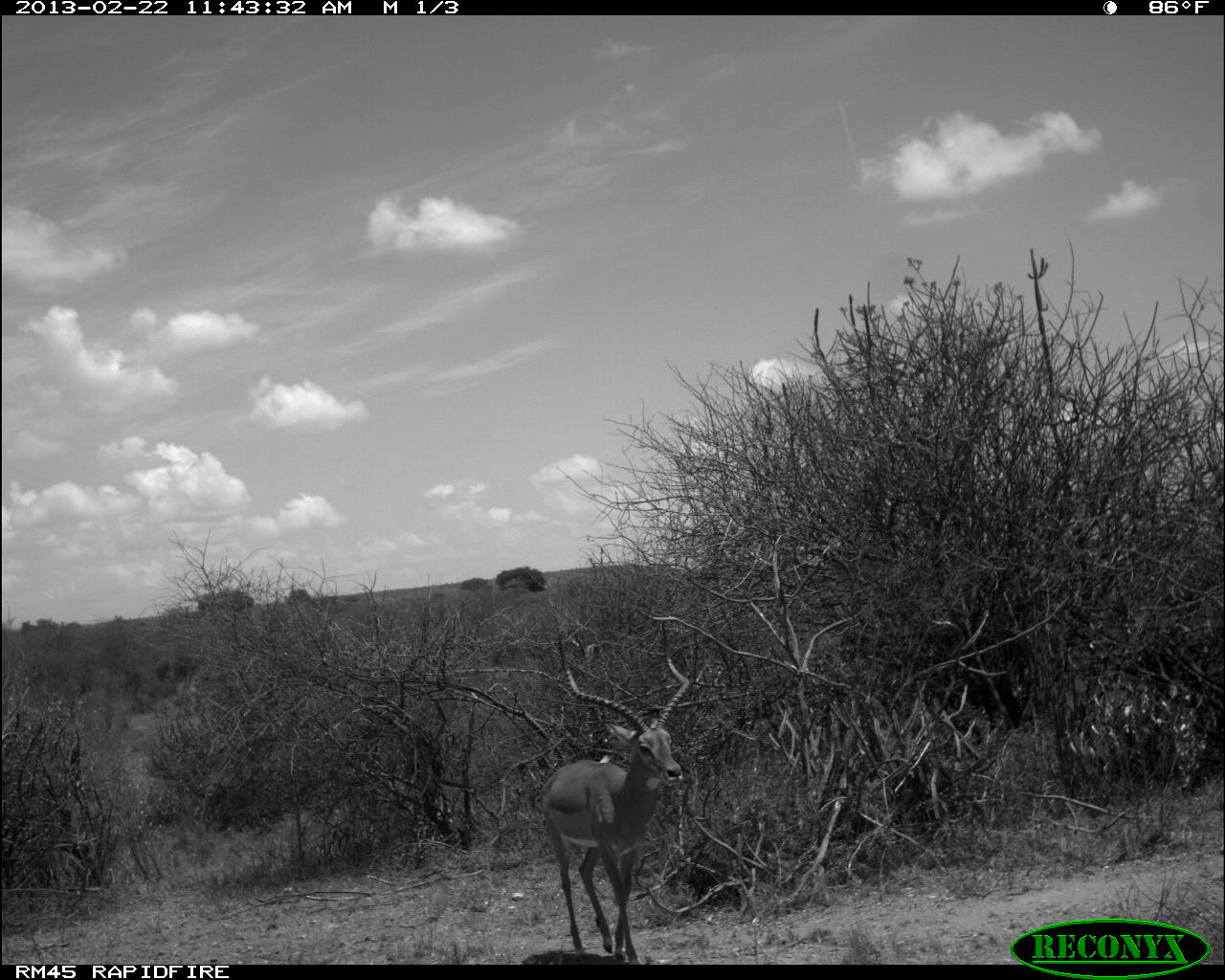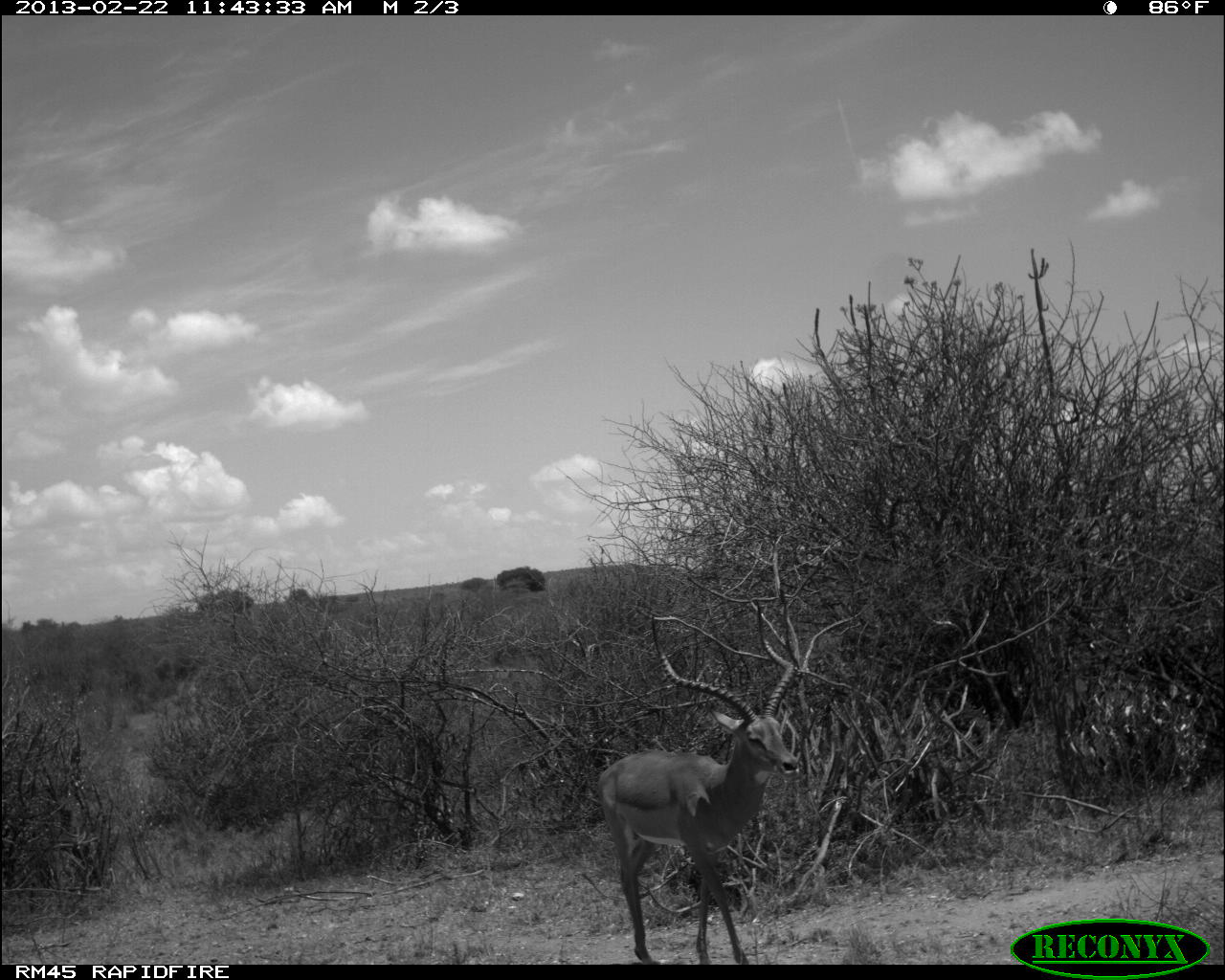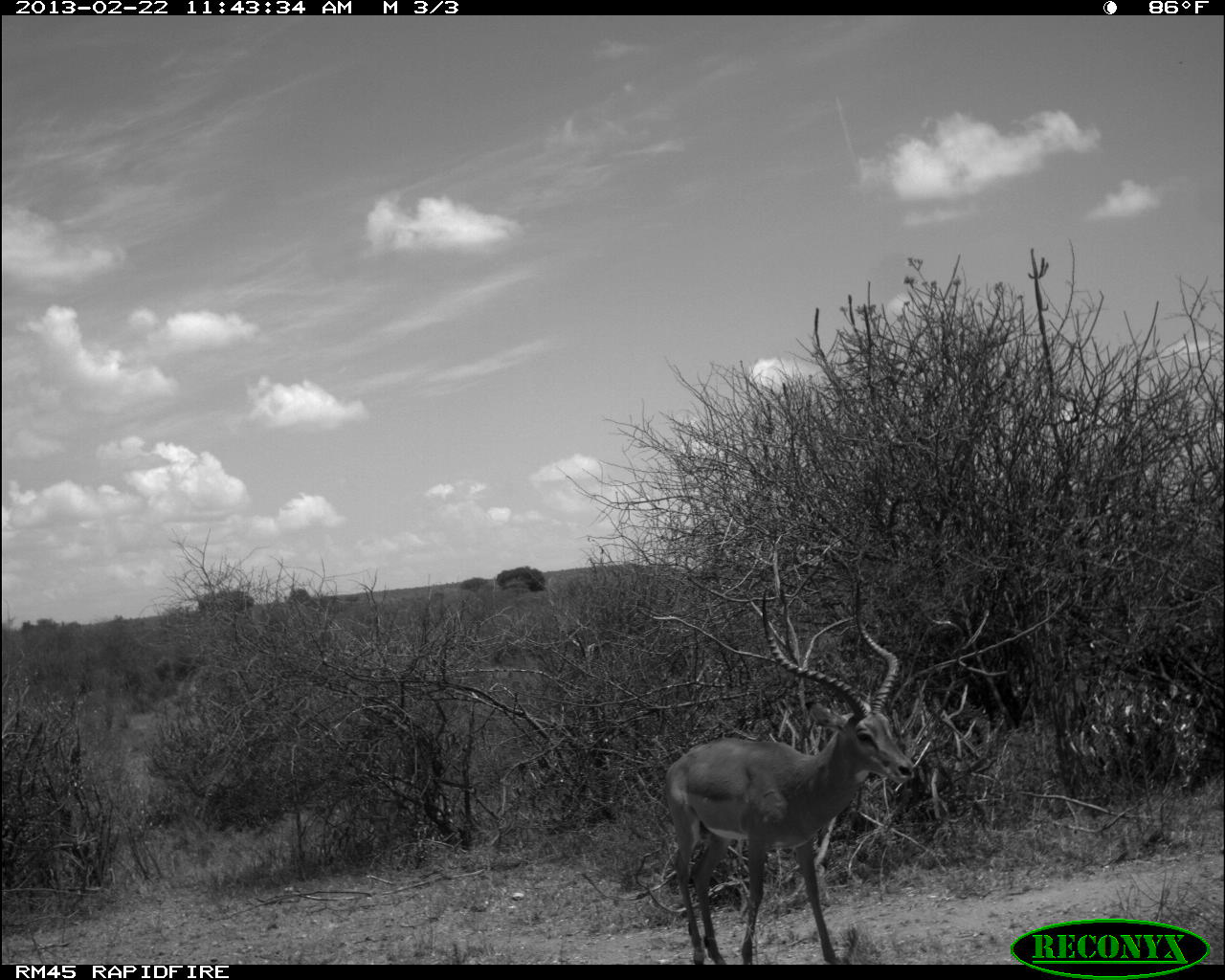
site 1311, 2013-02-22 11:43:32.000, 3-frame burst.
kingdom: Animalia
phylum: Chordata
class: Mammalia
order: Artiodactyla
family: Bovidae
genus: Aepyceros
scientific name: Aepyceros melampus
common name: impala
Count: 1.